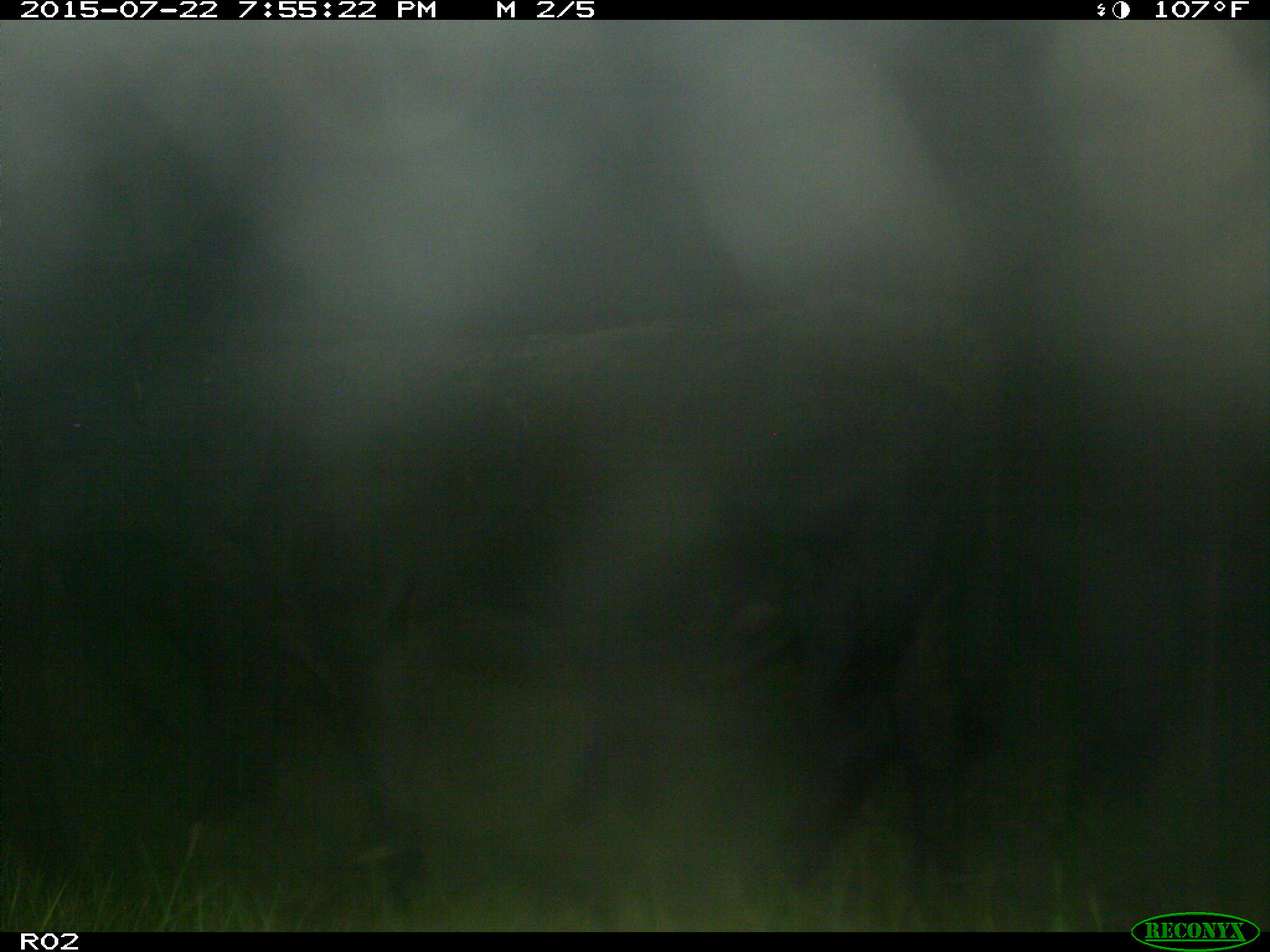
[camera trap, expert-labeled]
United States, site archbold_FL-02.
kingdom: Animalia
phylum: Chordata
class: Mammalia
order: Artiodactyla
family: Bovidae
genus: Bos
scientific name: Bos taurus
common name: domestic cow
Bos taurus (domestic cow).